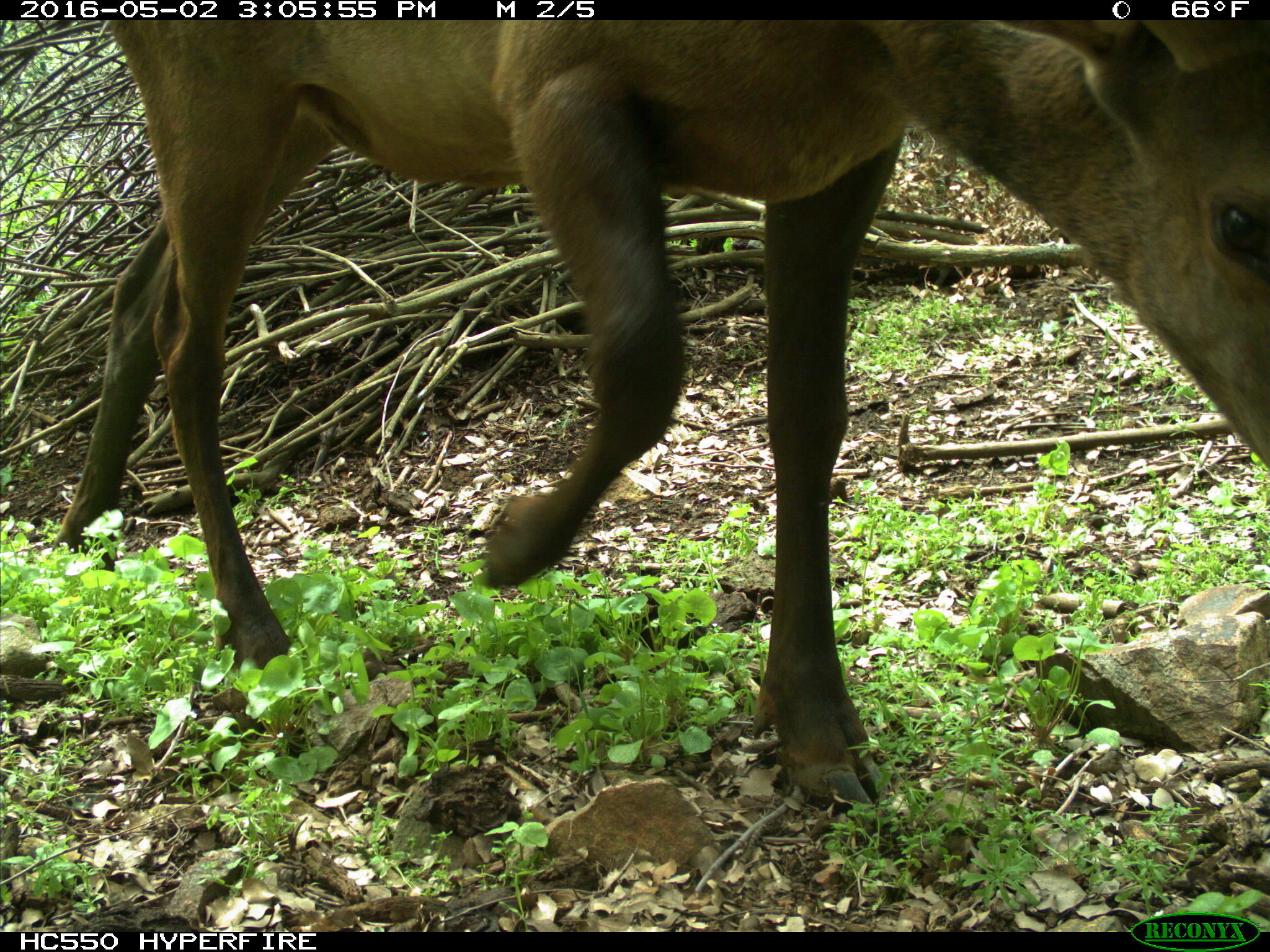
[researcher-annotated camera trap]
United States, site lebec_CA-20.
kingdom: Animalia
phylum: Chordata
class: Mammalia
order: Artiodactyla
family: Cervidae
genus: Cervus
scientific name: Cervus canadensis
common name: elk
Cervus canadensis (elk).